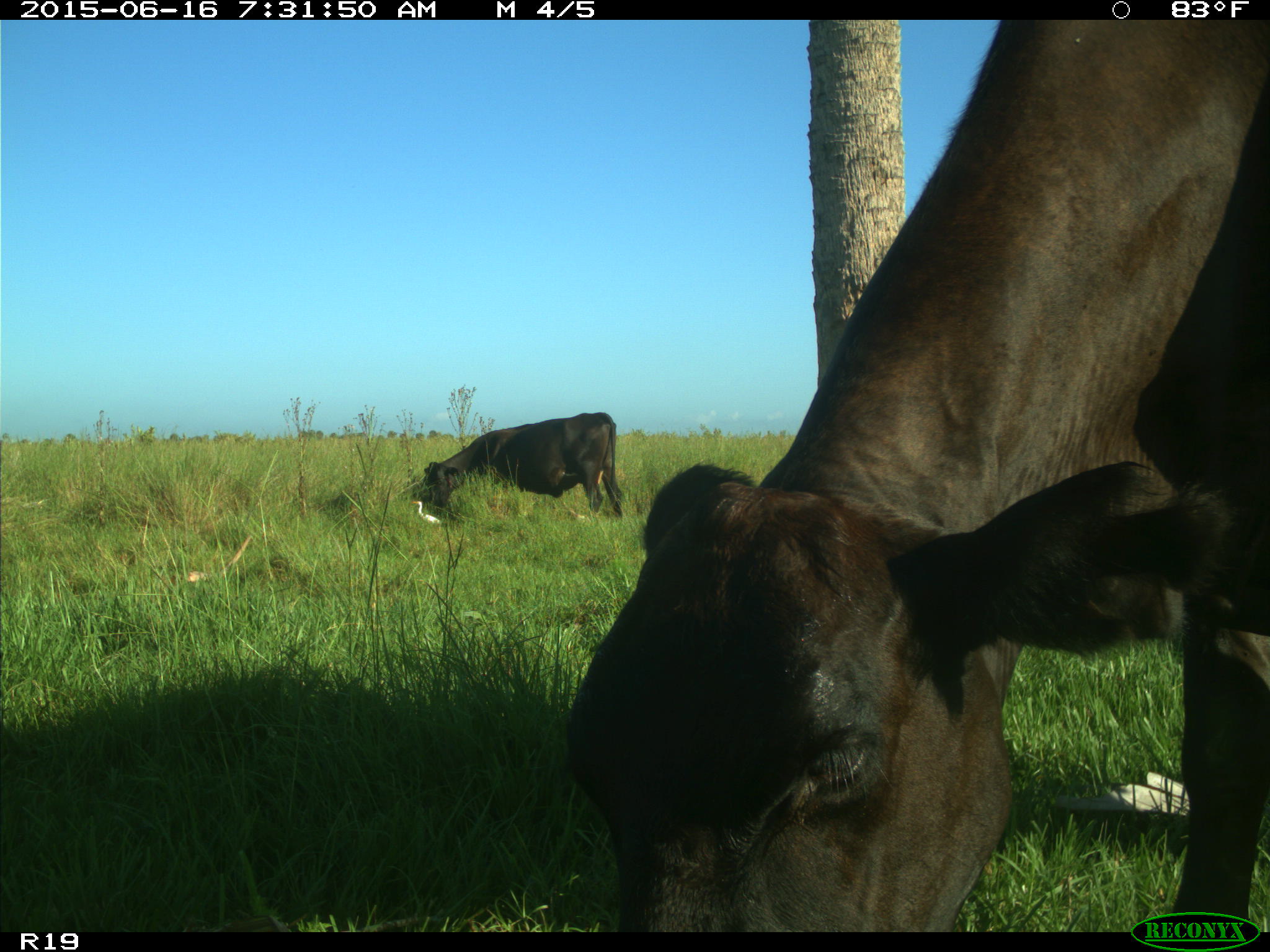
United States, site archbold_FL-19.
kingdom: Animalia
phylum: Chordata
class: Mammalia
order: Artiodactyla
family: Bovidae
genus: Bos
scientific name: Bos taurus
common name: domestic cow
Bos taurus (domestic cow).